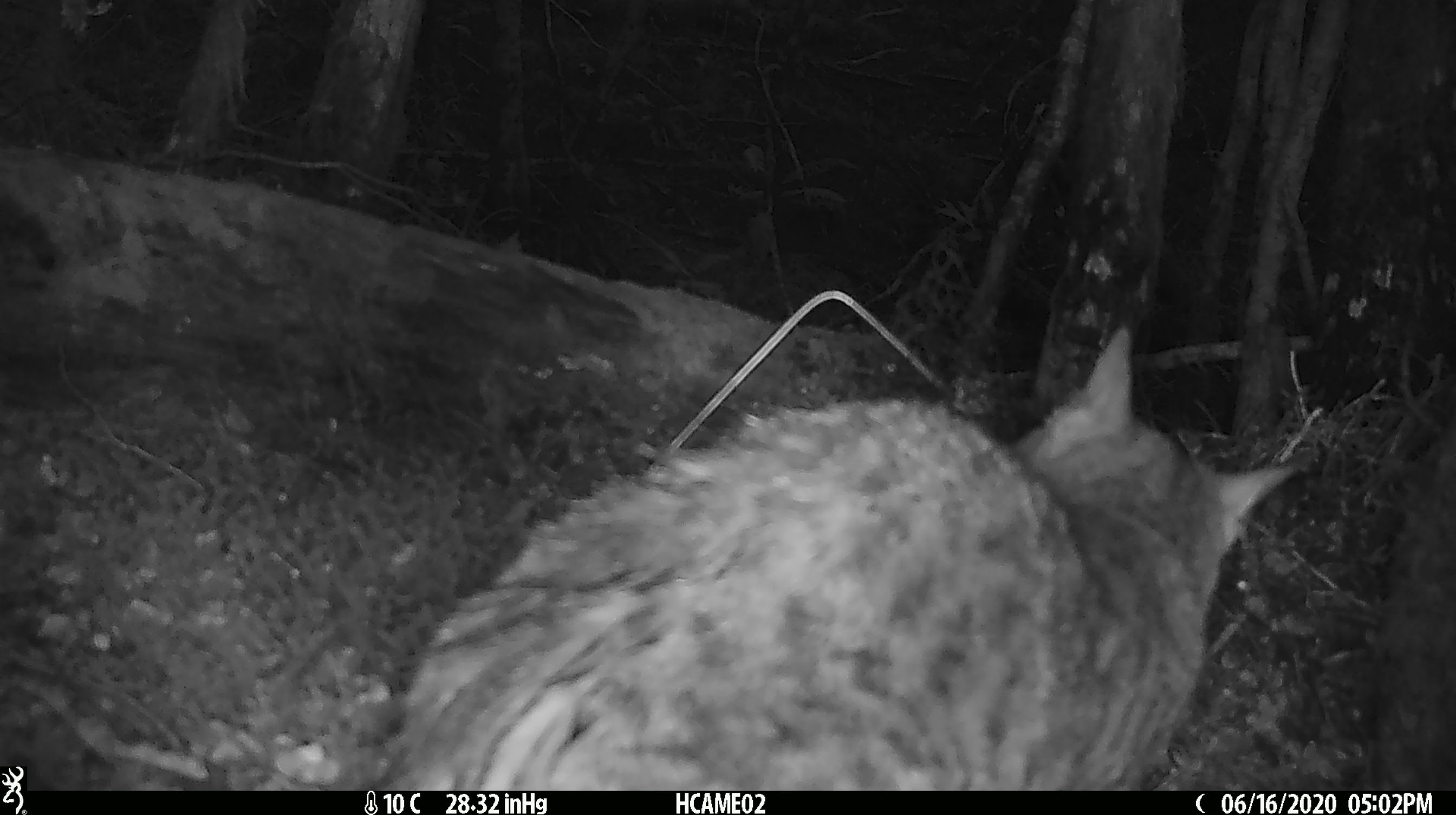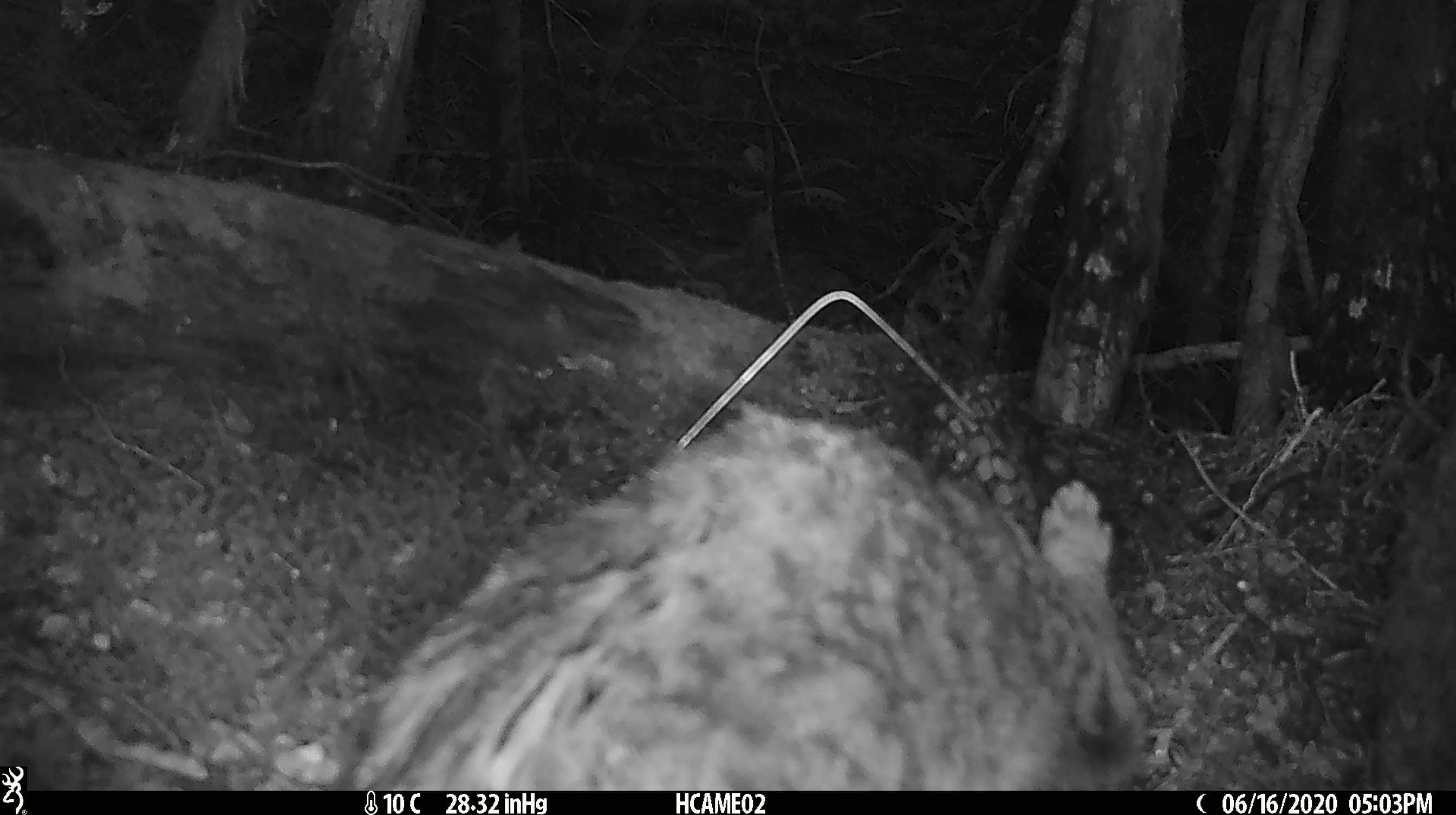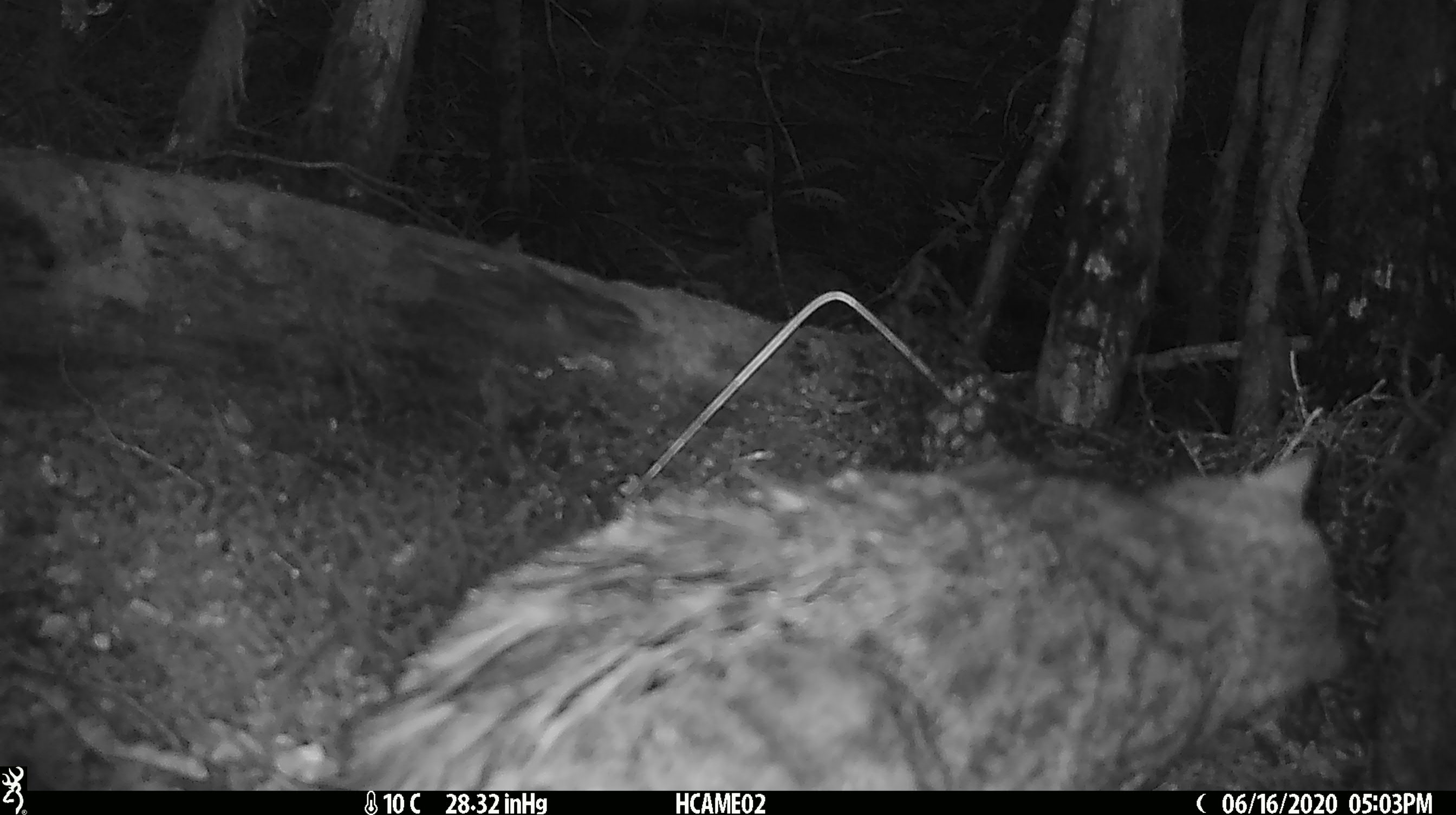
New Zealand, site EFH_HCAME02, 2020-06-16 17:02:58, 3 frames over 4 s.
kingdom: Animalia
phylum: Chordata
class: Mammalia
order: Carnivora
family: Felidae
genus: Felis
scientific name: Felis catus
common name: domestic cat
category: cat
Cat (domestic cat) (Felis catus).